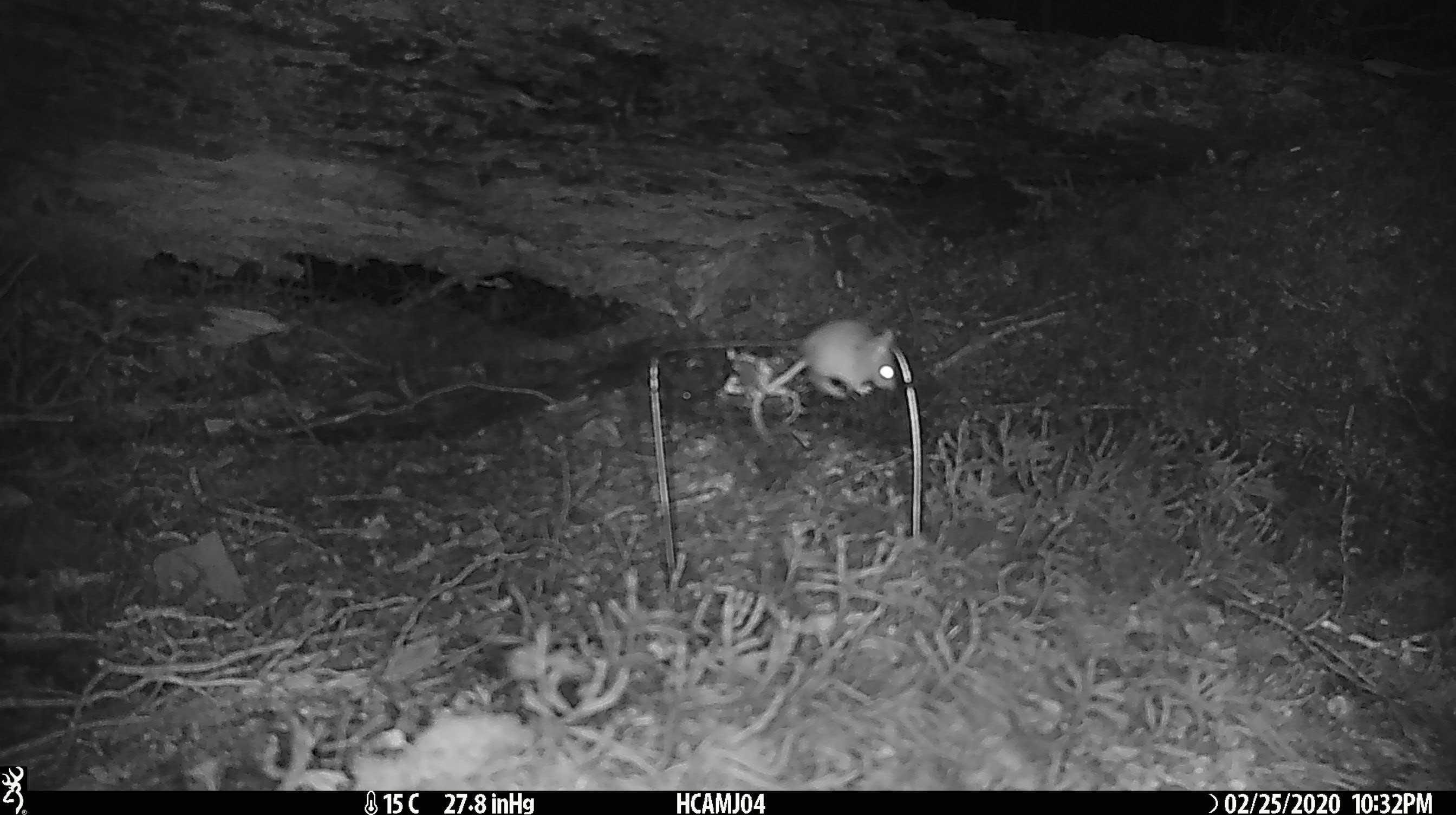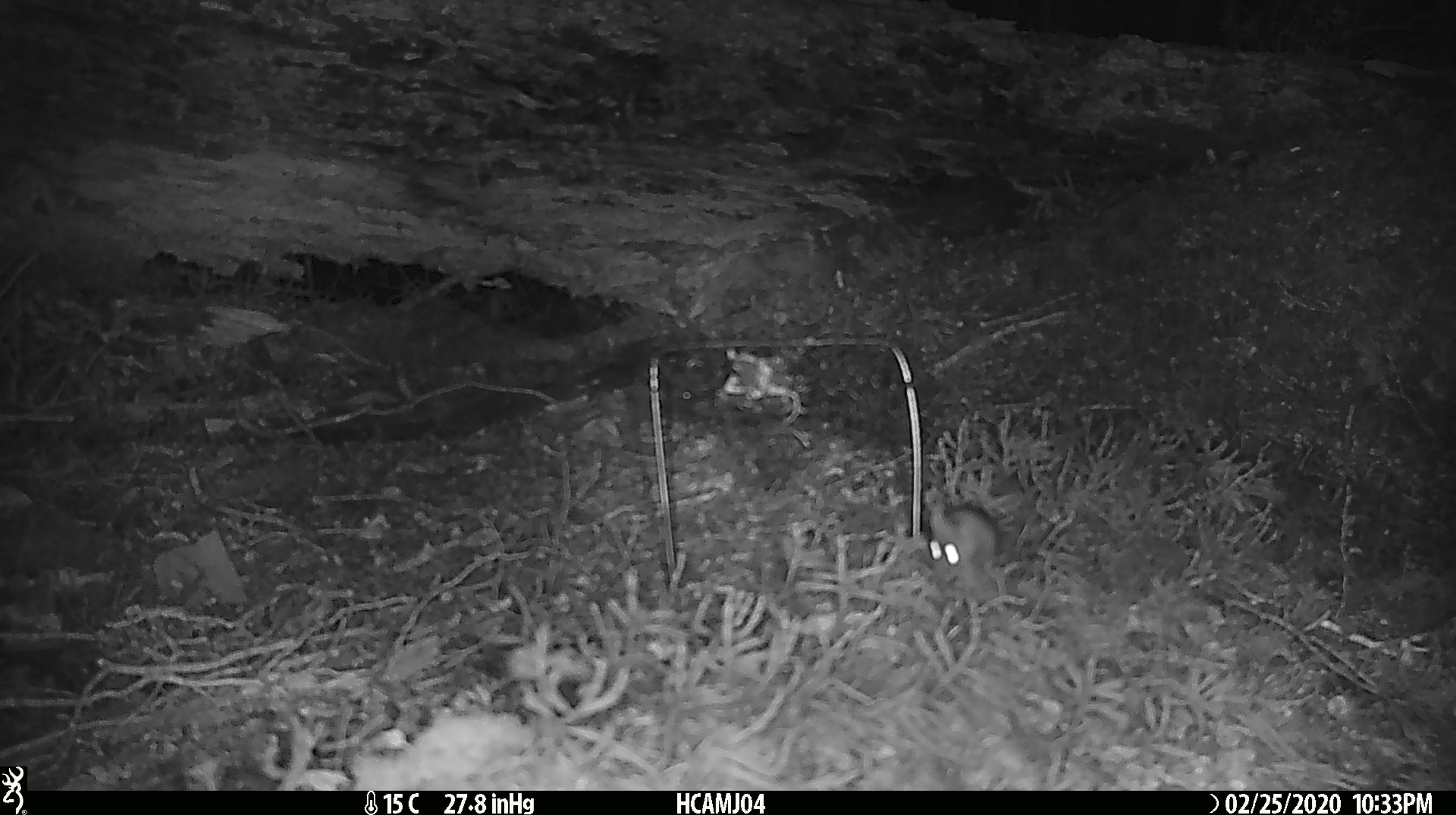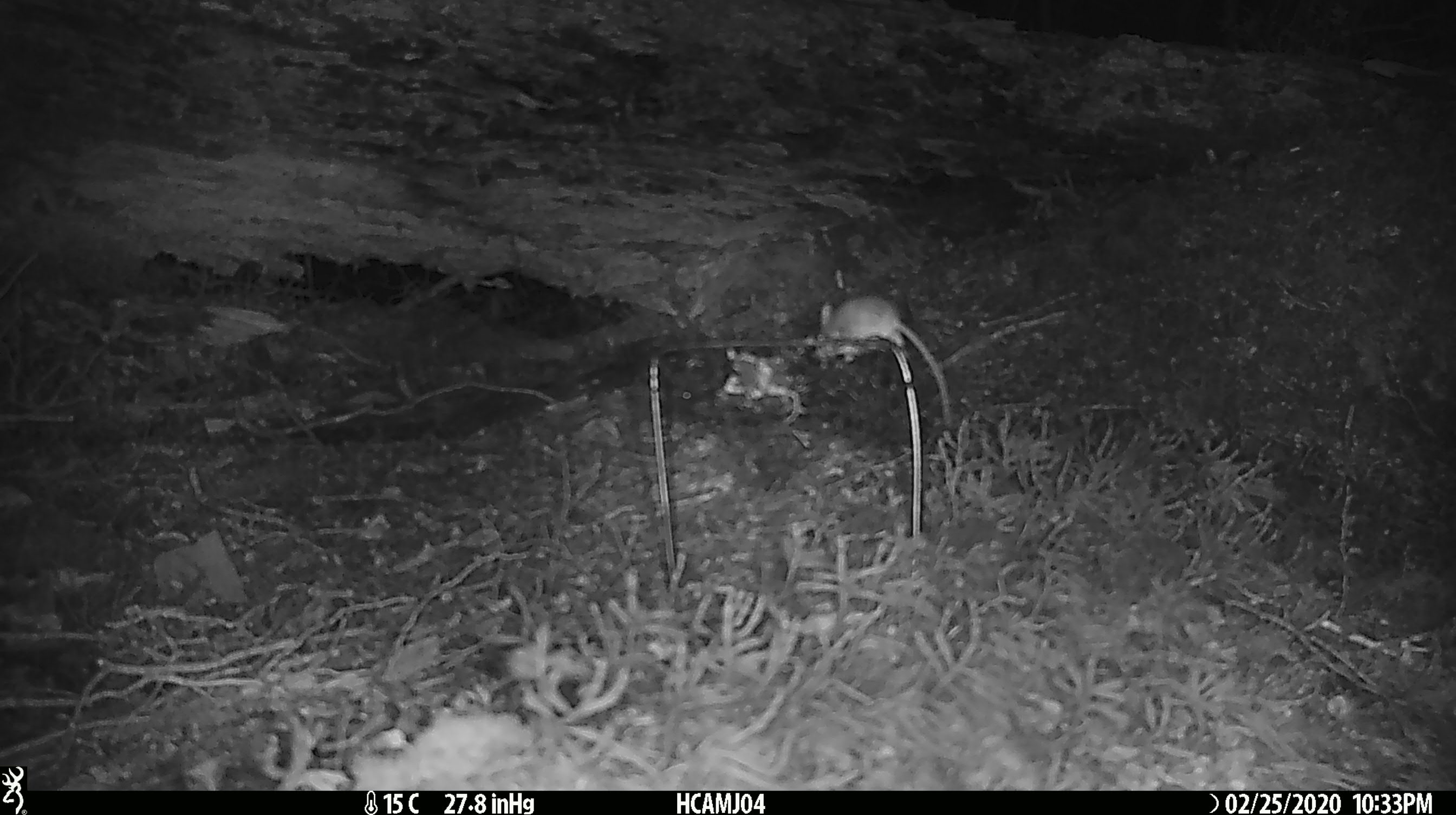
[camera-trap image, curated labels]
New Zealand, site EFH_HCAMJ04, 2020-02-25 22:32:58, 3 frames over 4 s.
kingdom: Animalia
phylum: Chordata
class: Mammalia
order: Rodentia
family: Muridae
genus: Mus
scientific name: Mus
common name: mouse